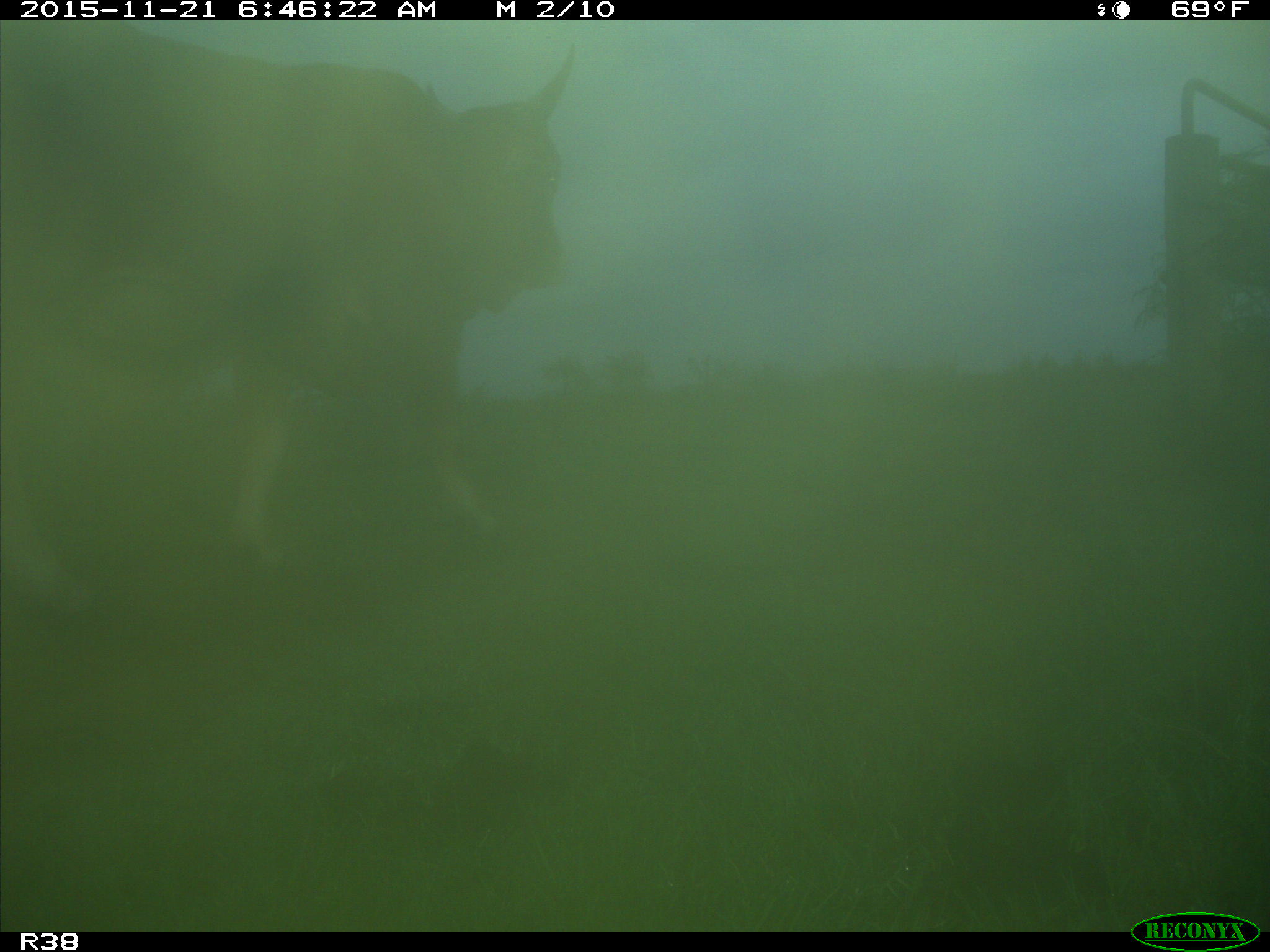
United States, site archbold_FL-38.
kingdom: Animalia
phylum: Chordata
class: Mammalia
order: Artiodactyla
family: Bovidae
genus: Bos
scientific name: Bos taurus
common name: domestic cow